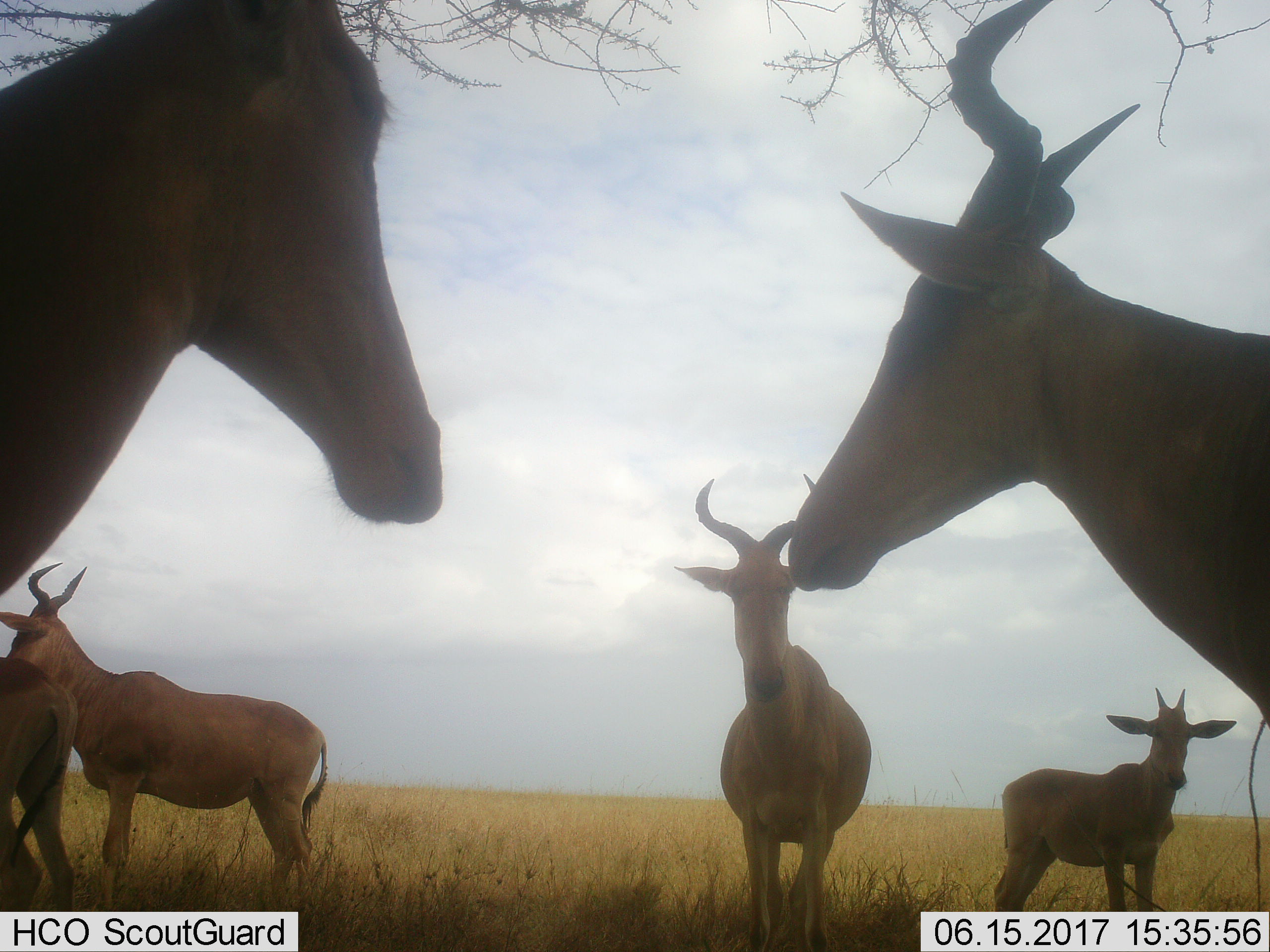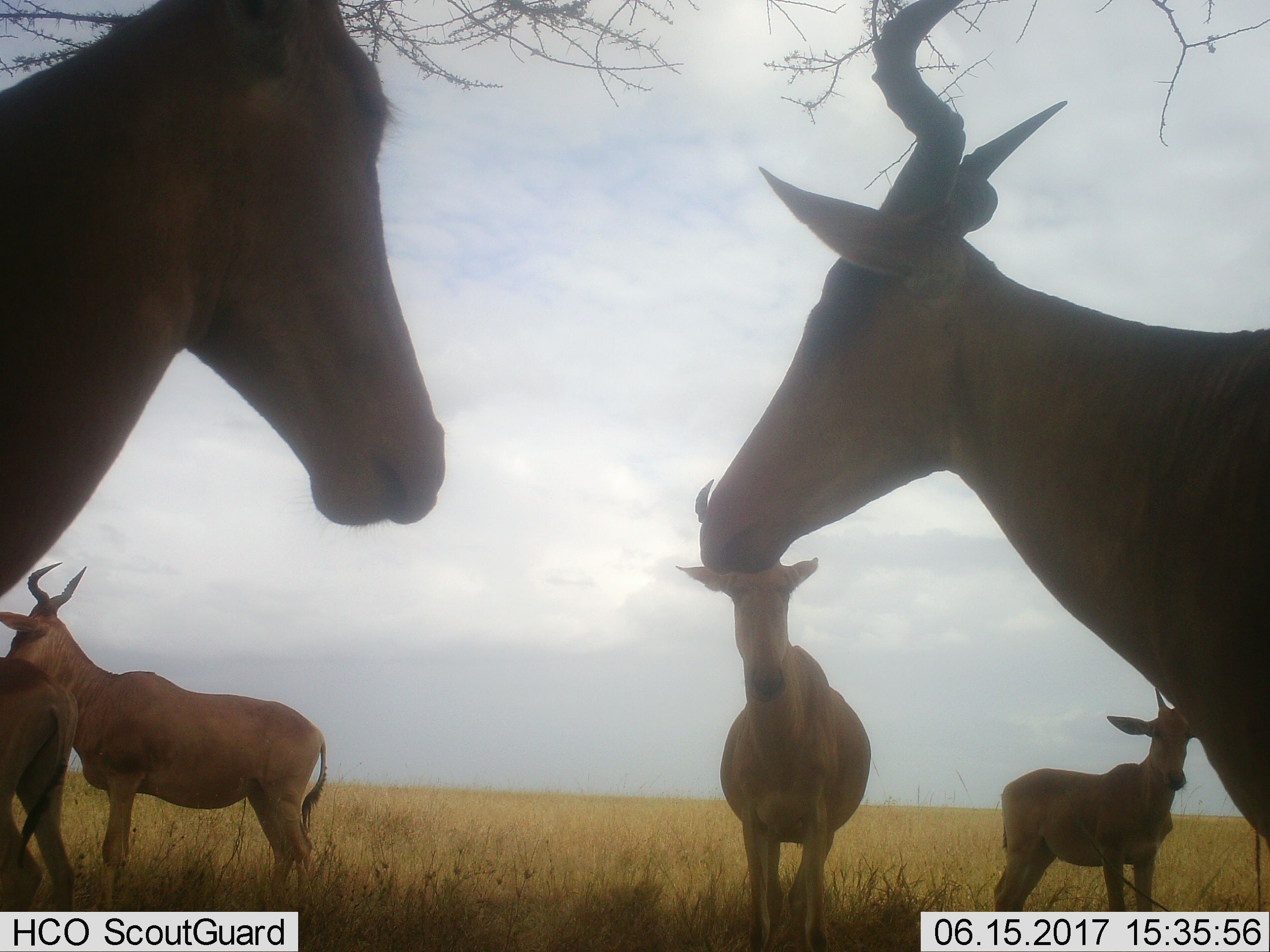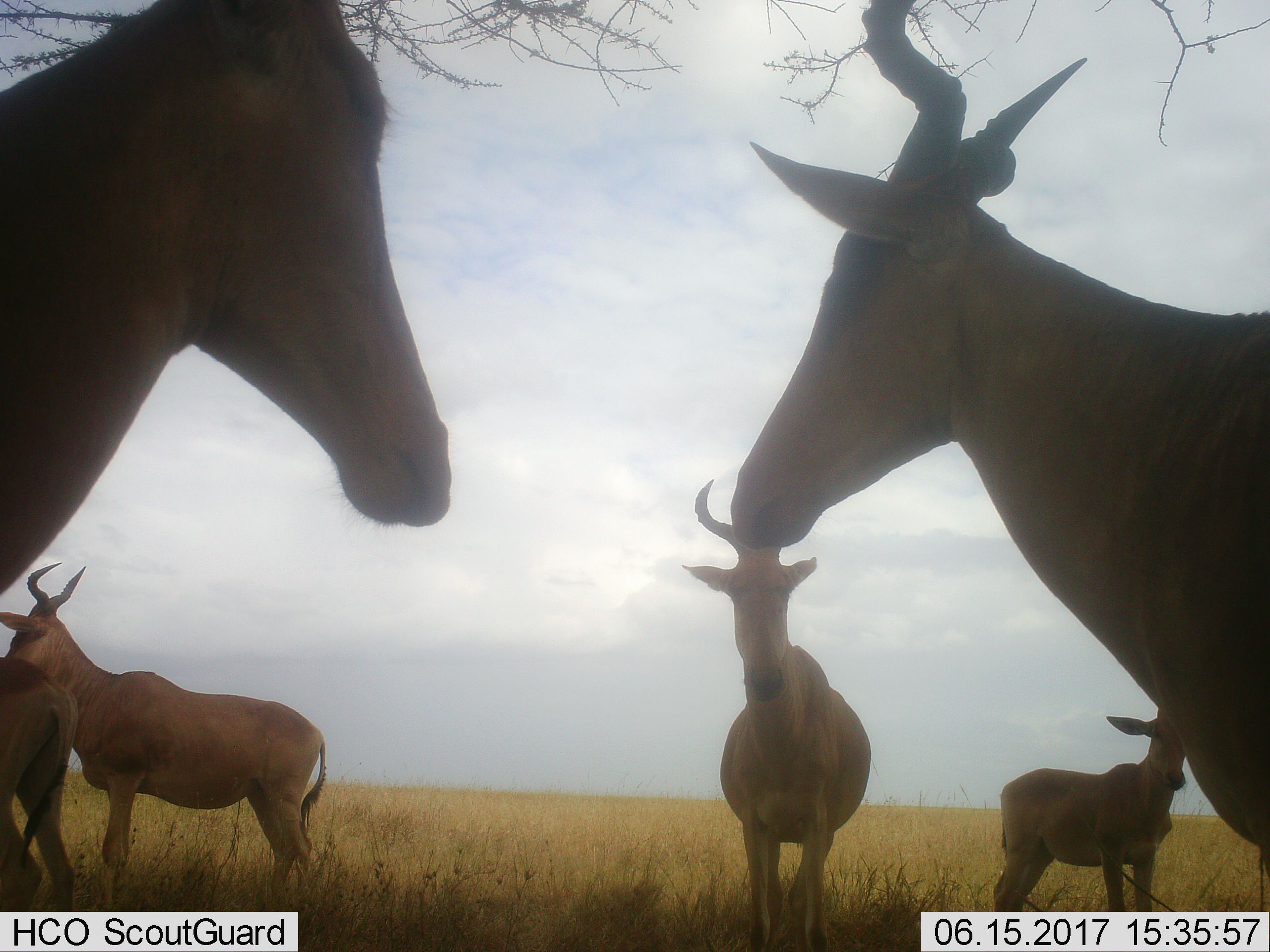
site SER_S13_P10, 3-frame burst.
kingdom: Animalia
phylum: Chordata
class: Mammalia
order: Artiodactyla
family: Bovidae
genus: Alcelaphus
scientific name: Alcelaphus buselaphus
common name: hartebeest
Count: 6.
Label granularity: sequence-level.